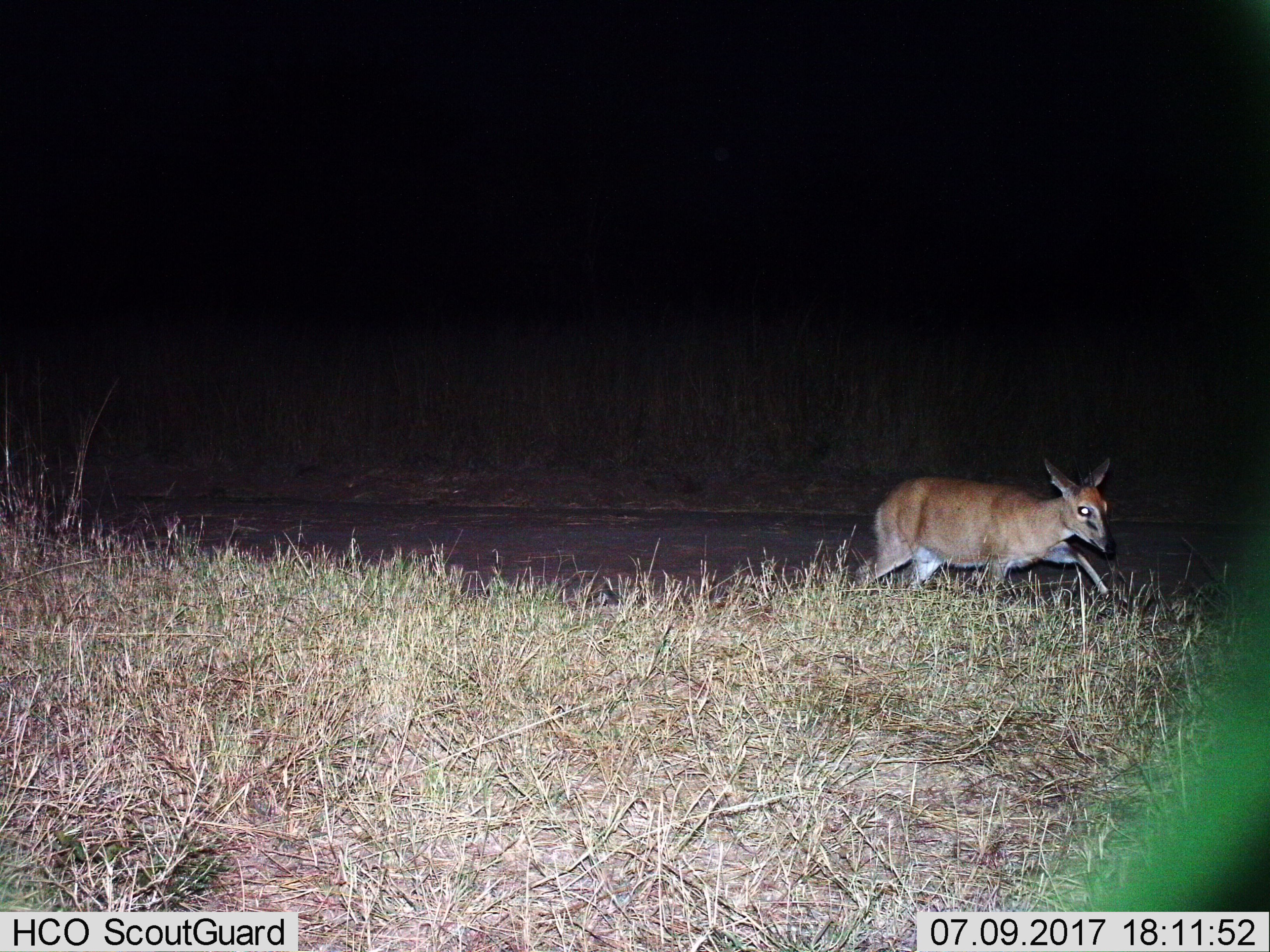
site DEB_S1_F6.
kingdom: Animalia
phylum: Chordata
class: Mammalia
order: Artiodactyla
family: Bovidae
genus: Sylvicapra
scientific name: Sylvicapra grimmia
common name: common duiker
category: duikercommongrey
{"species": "duikercommongrey (common duiker) (Sylvicapra grimmia)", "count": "1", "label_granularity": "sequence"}